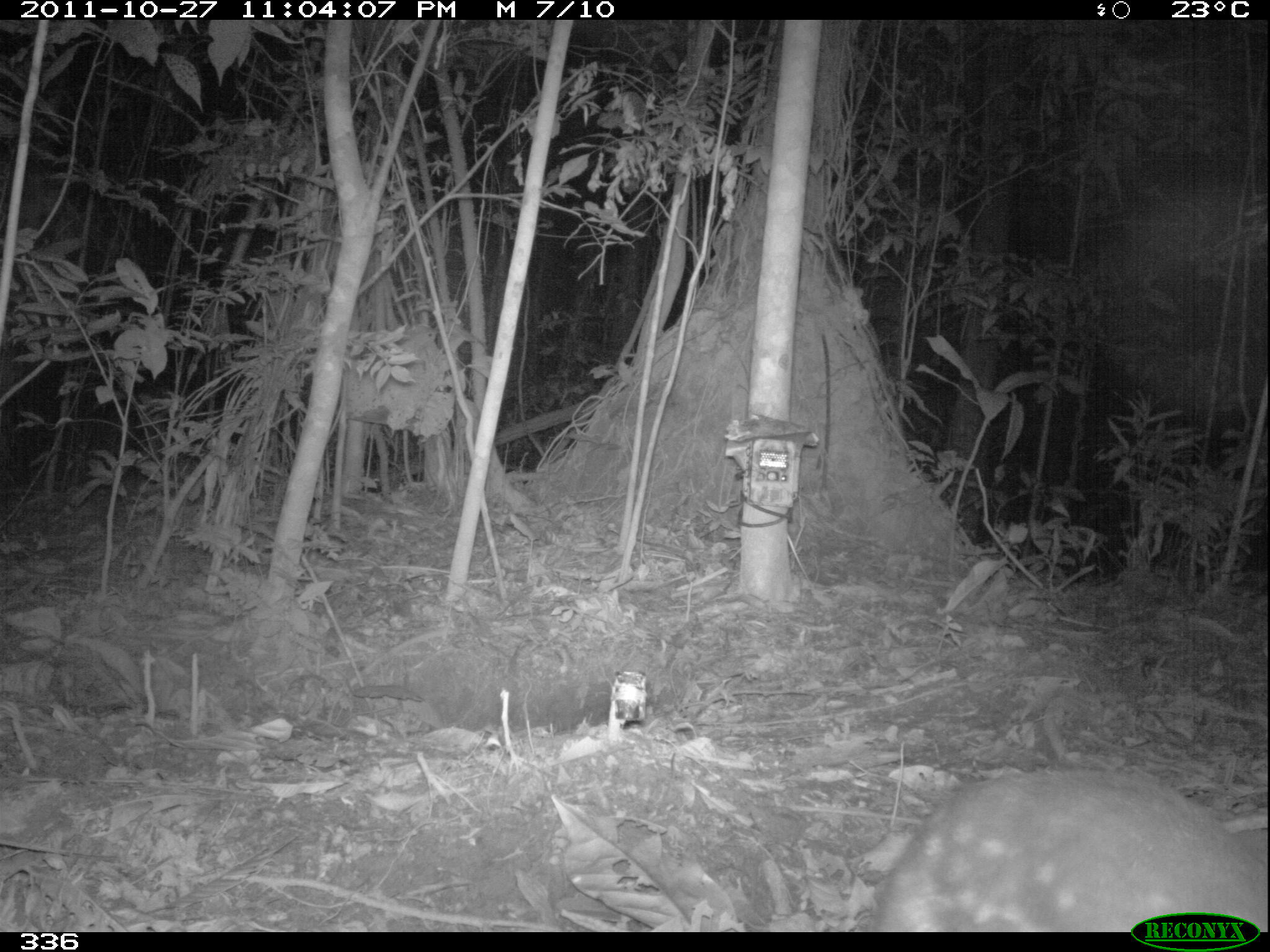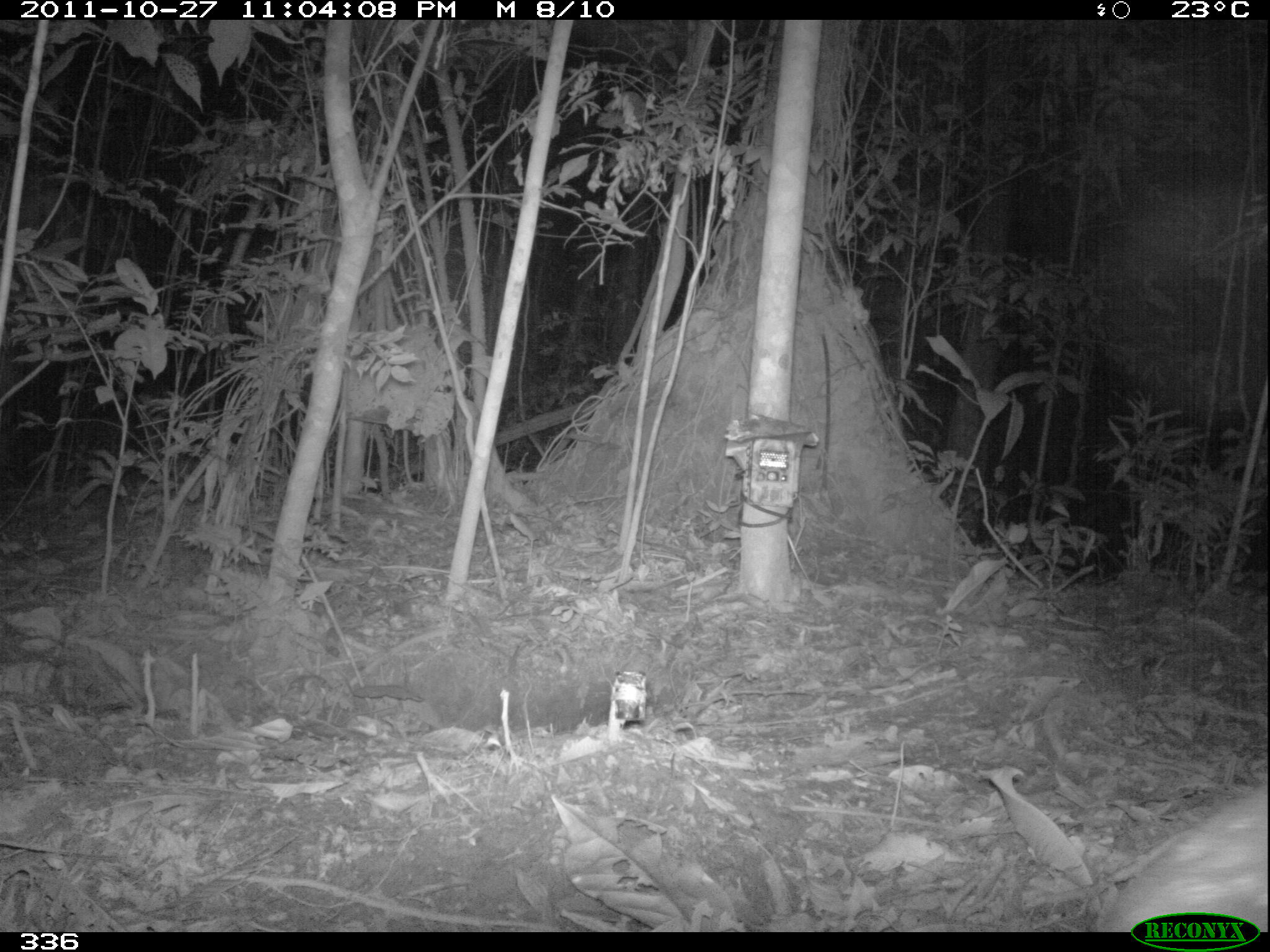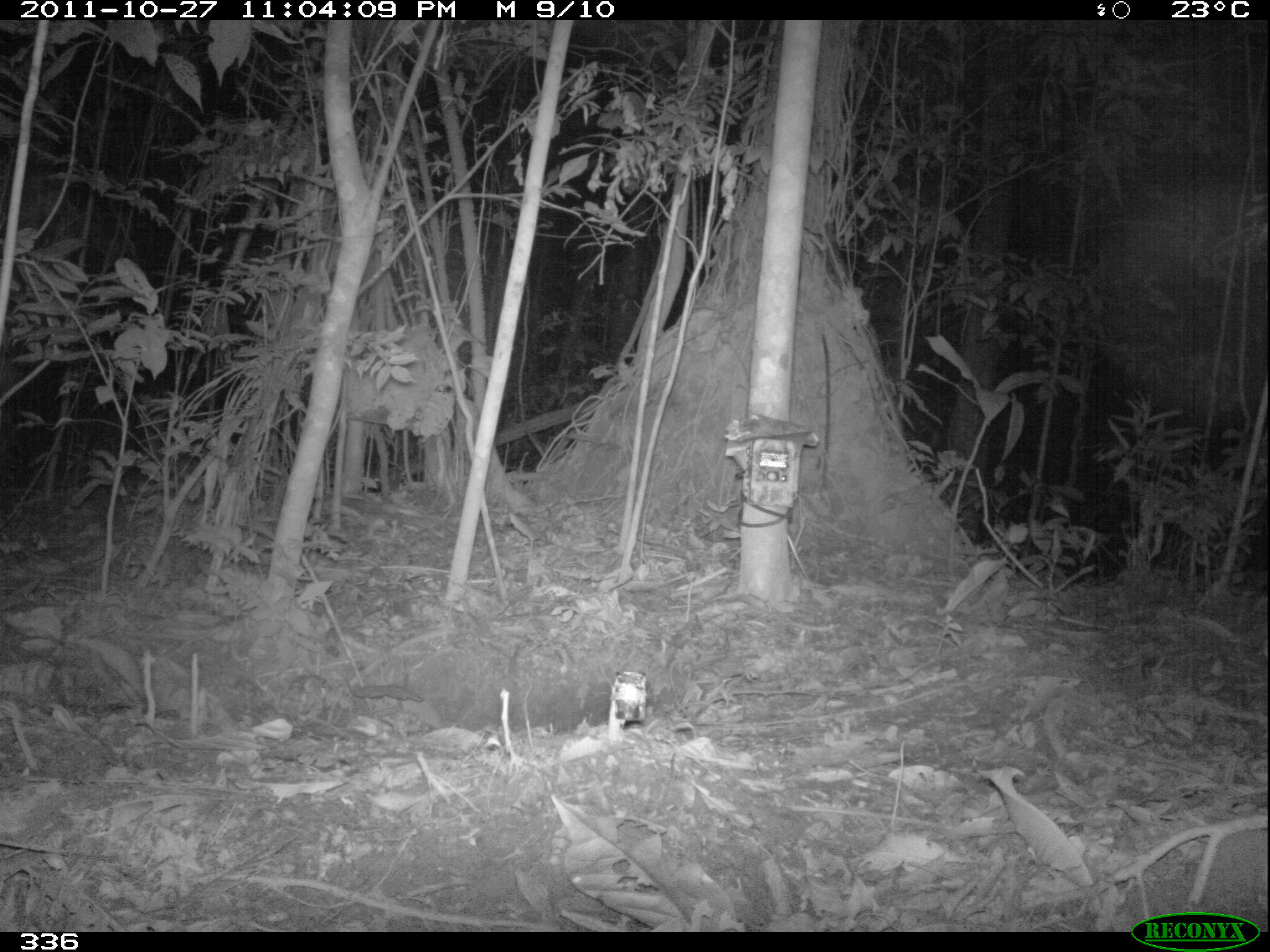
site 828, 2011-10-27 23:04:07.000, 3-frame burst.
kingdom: Animalia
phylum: Chordata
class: Mammalia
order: Rodentia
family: Cuniculidae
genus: Cuniculus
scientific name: Cuniculus paca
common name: spotted paca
Cuniculus paca (spotted paca).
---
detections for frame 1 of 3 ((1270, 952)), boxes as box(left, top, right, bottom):
cuniculus paca: box(873, 764, 1267, 932)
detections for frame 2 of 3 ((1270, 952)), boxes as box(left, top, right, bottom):
cuniculus paca: box(1096, 784, 1270, 932)